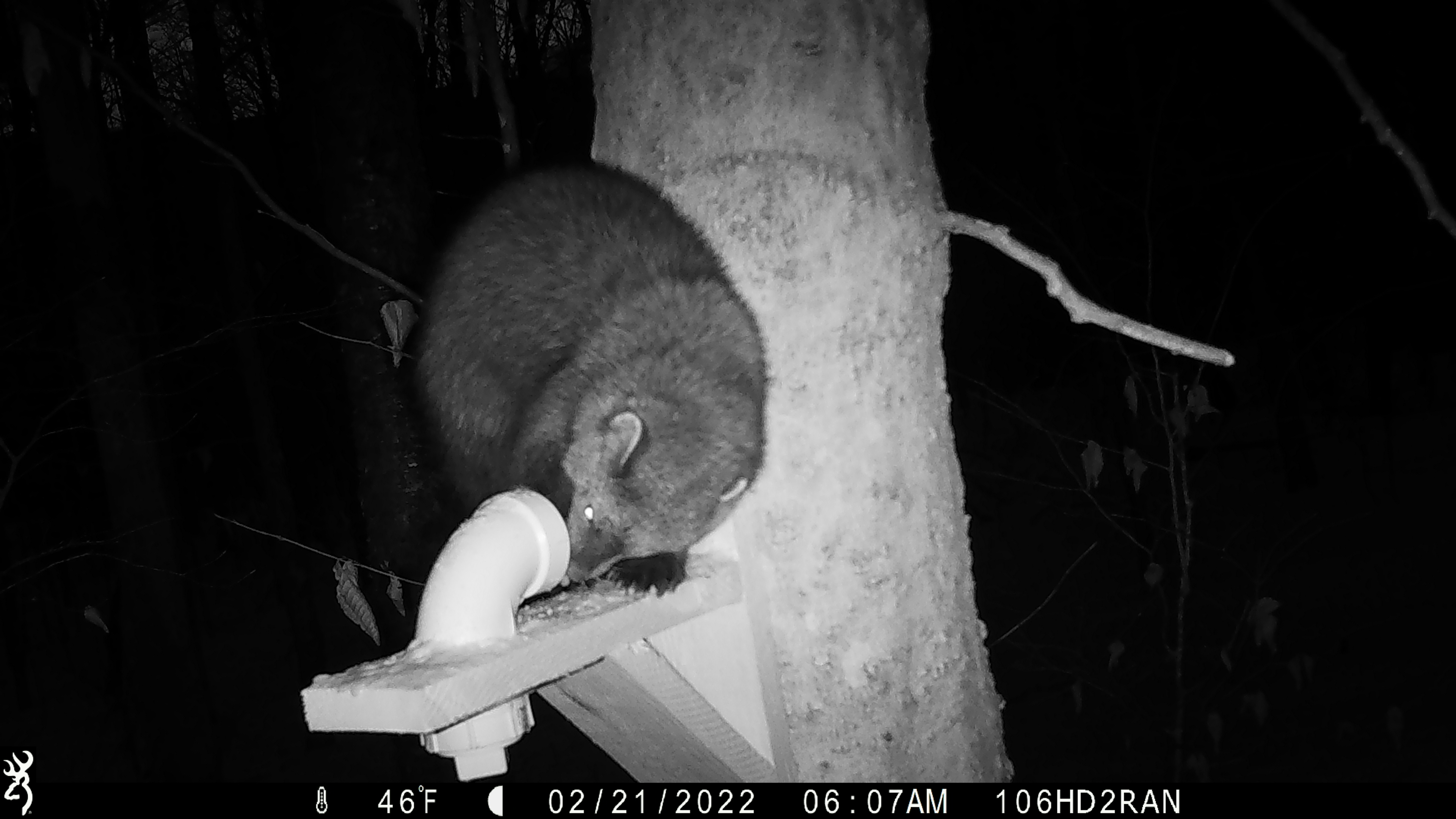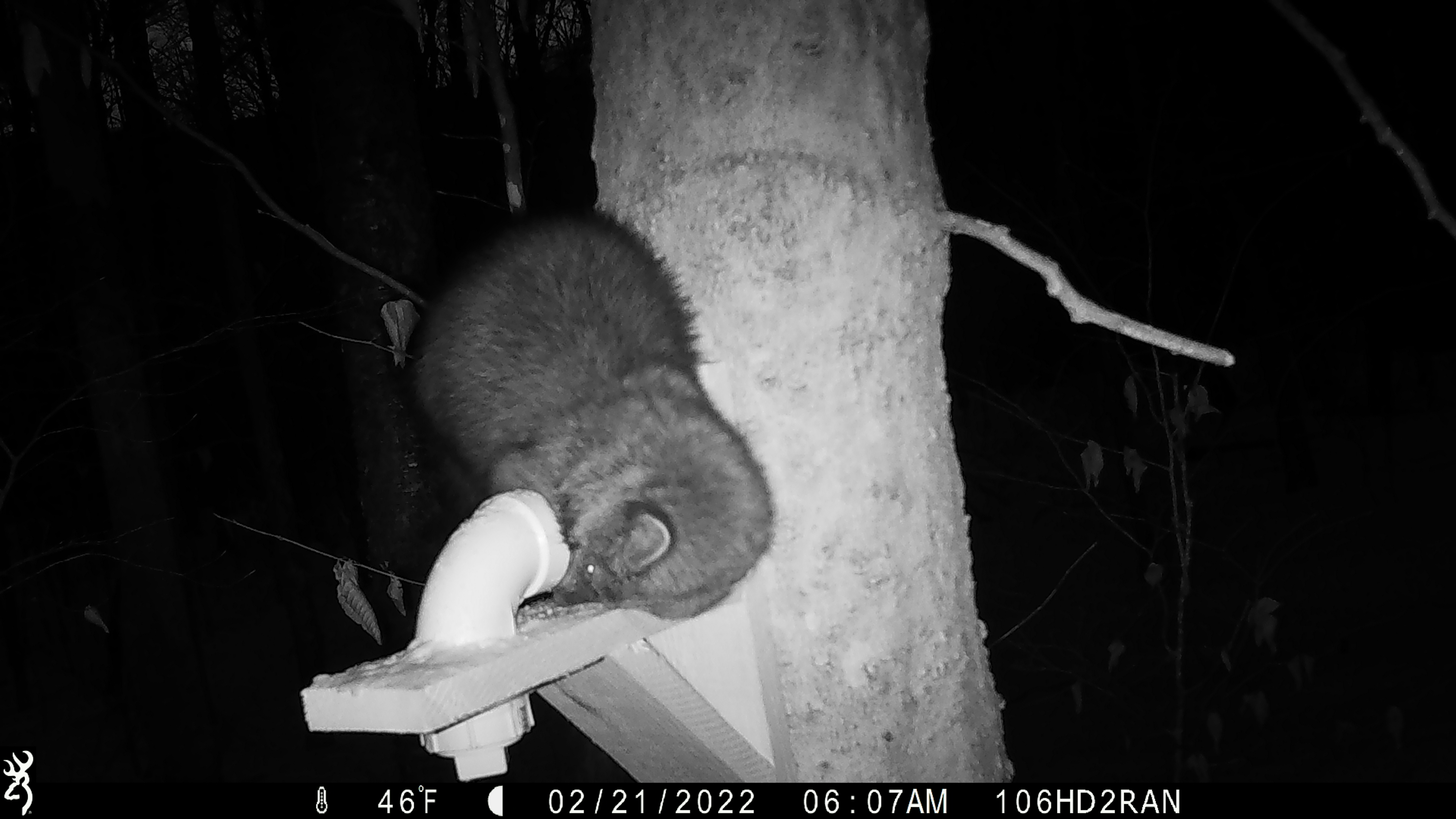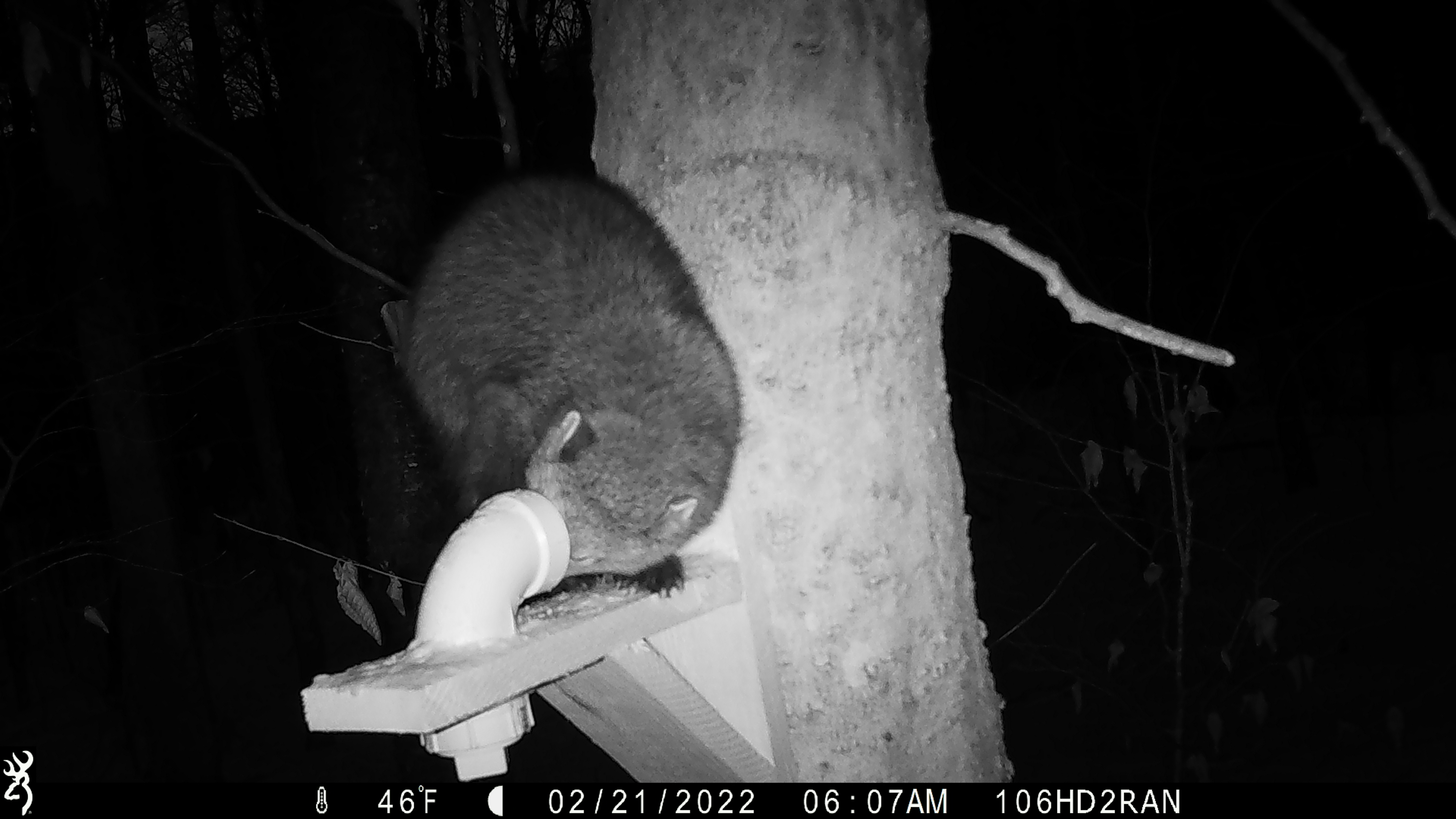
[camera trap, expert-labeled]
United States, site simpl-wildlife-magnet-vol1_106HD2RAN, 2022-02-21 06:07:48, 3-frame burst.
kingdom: Animalia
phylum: Chordata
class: Mammalia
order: Carnivora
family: Mustelidae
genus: Pekania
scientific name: Pekania pennanti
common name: fisher